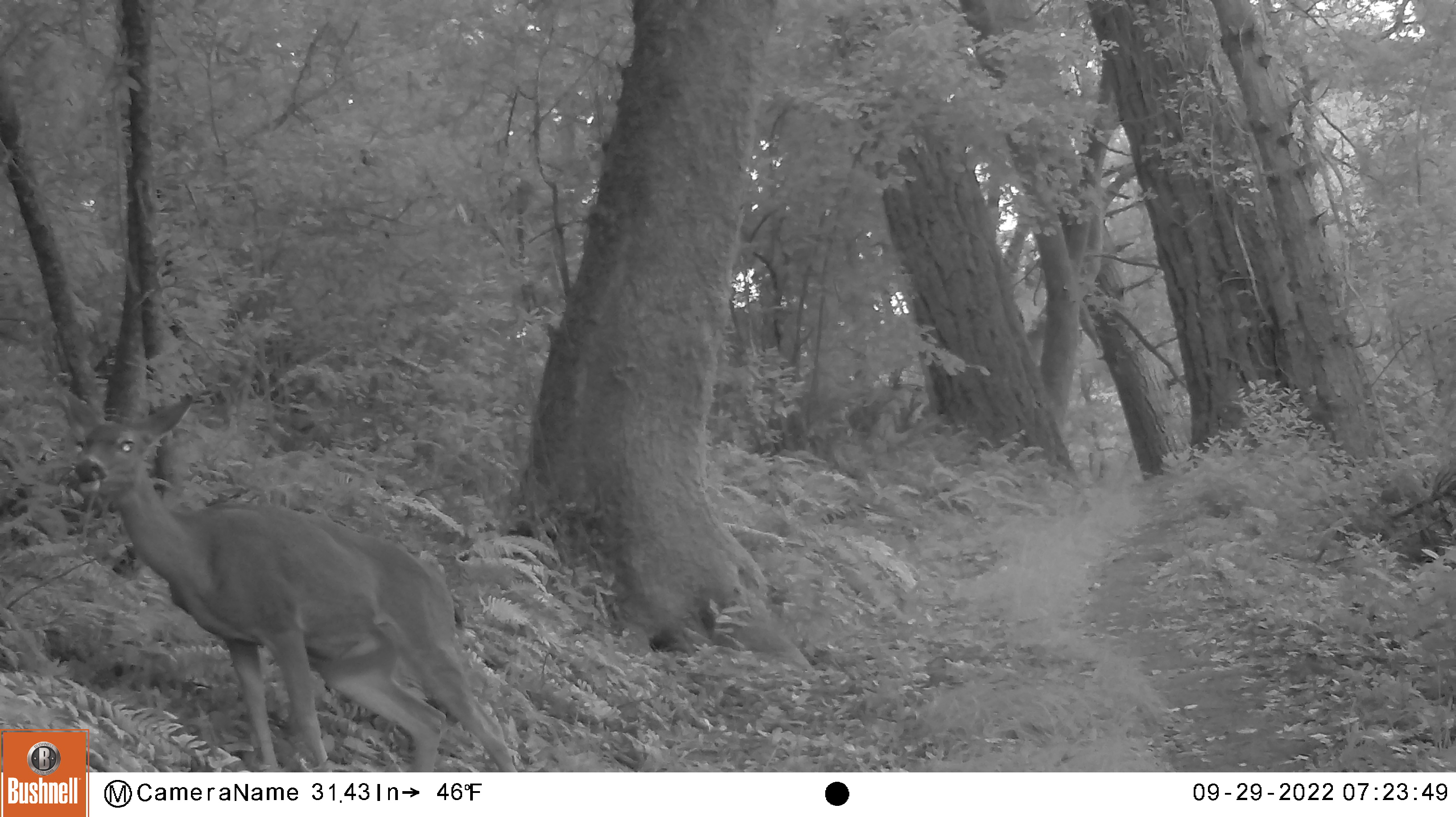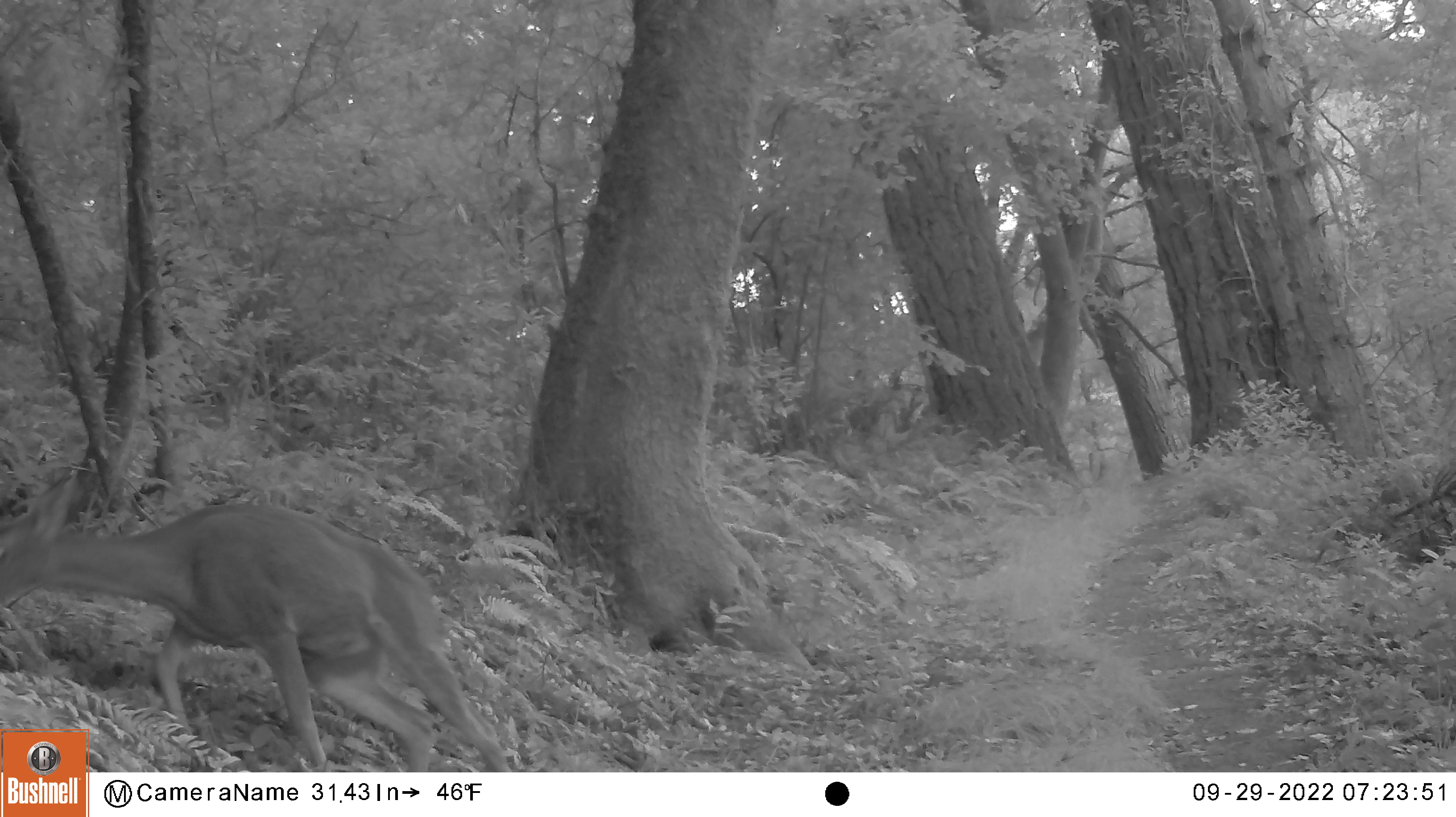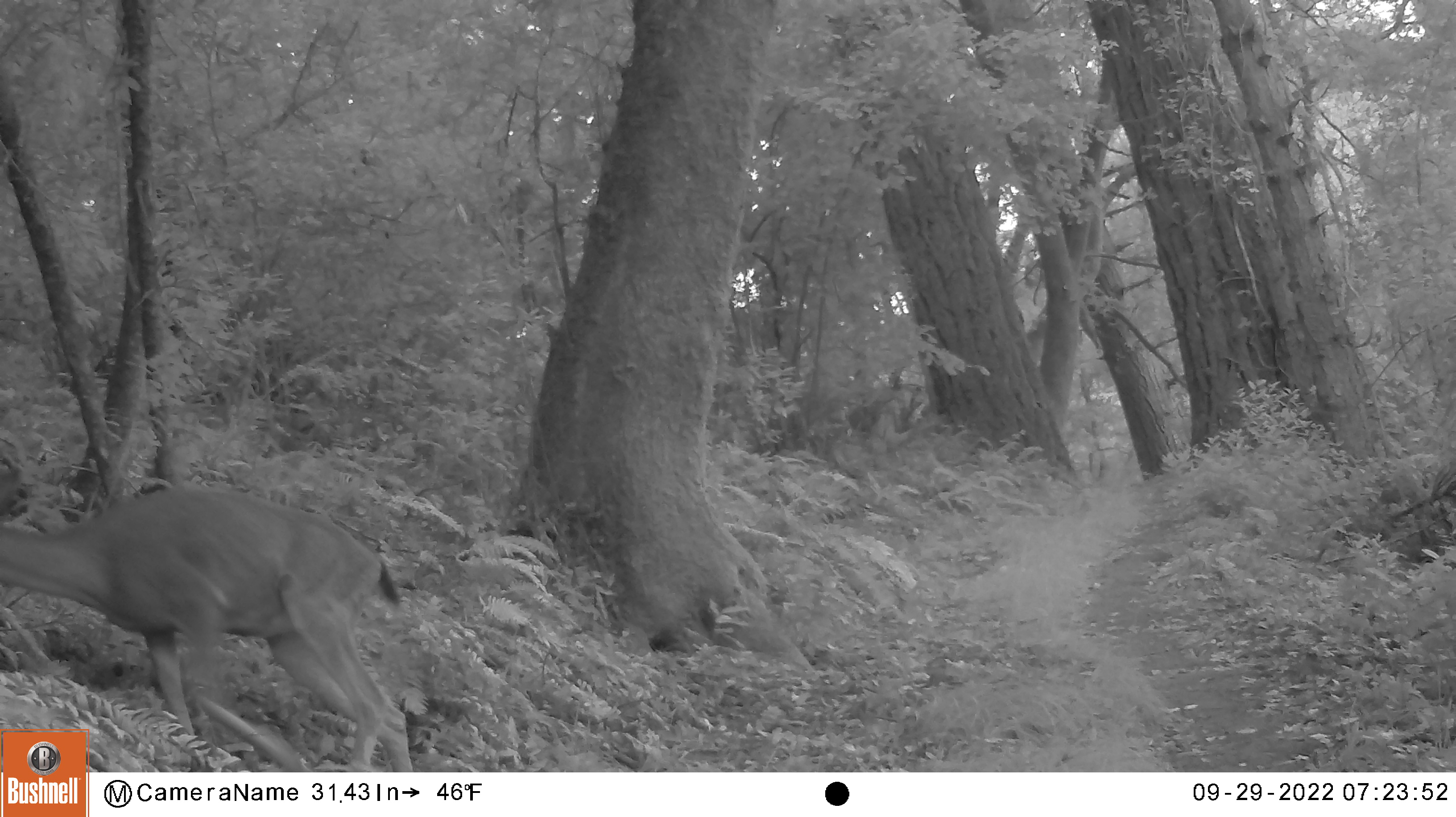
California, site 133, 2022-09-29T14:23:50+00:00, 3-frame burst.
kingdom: Animalia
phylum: Chordata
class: Mammalia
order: Artiodactyla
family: Cervidae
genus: Odocoileus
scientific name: Odocoileus hemionus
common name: mule deer